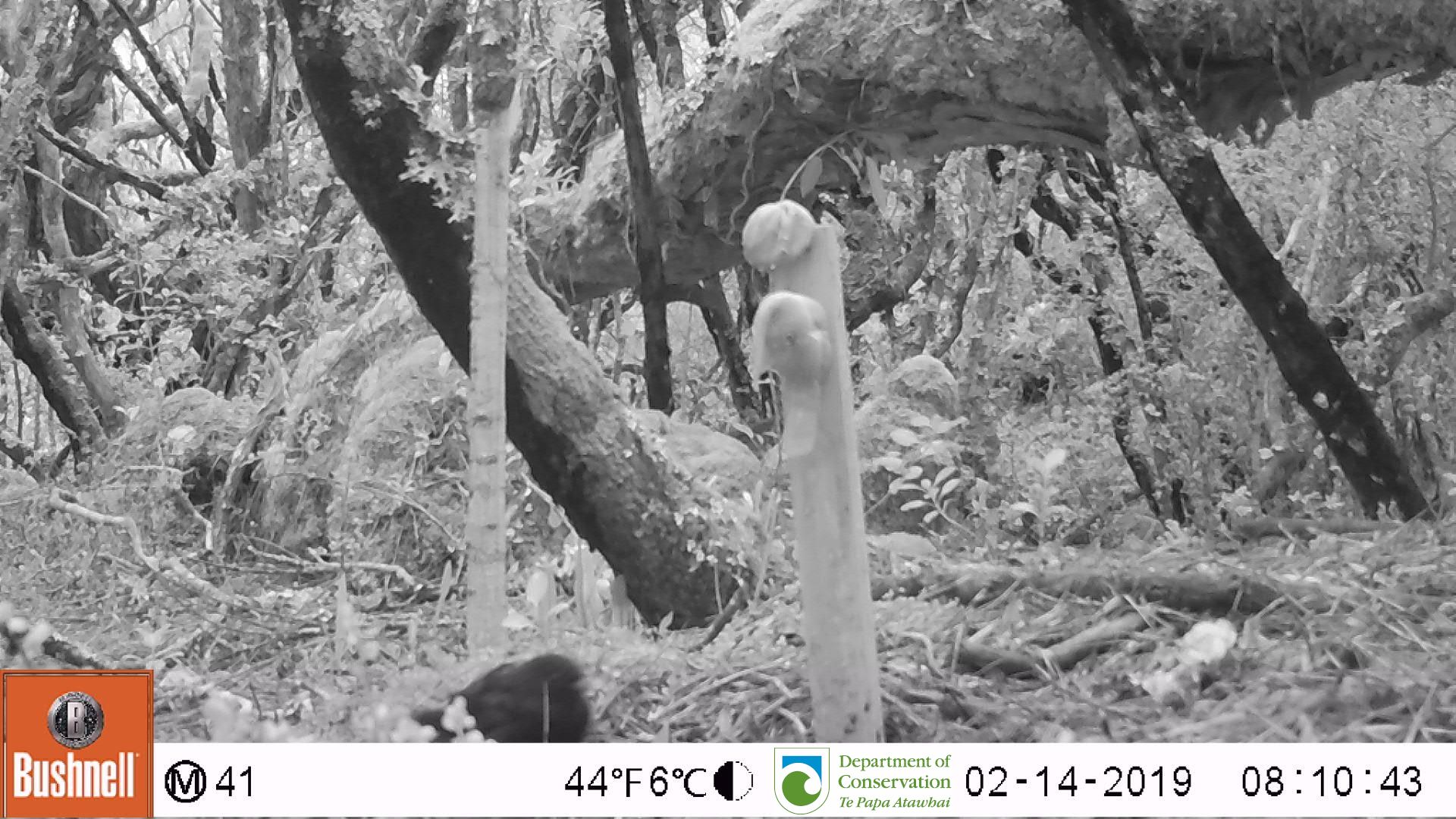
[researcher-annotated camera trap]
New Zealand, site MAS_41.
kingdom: Animalia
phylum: Chordata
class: Aves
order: Passeriformes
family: Turdidae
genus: Turdus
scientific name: Turdus merula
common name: eurasian blackbird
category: blackbird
Blackbird (eurasian blackbird) (Turdus merula).